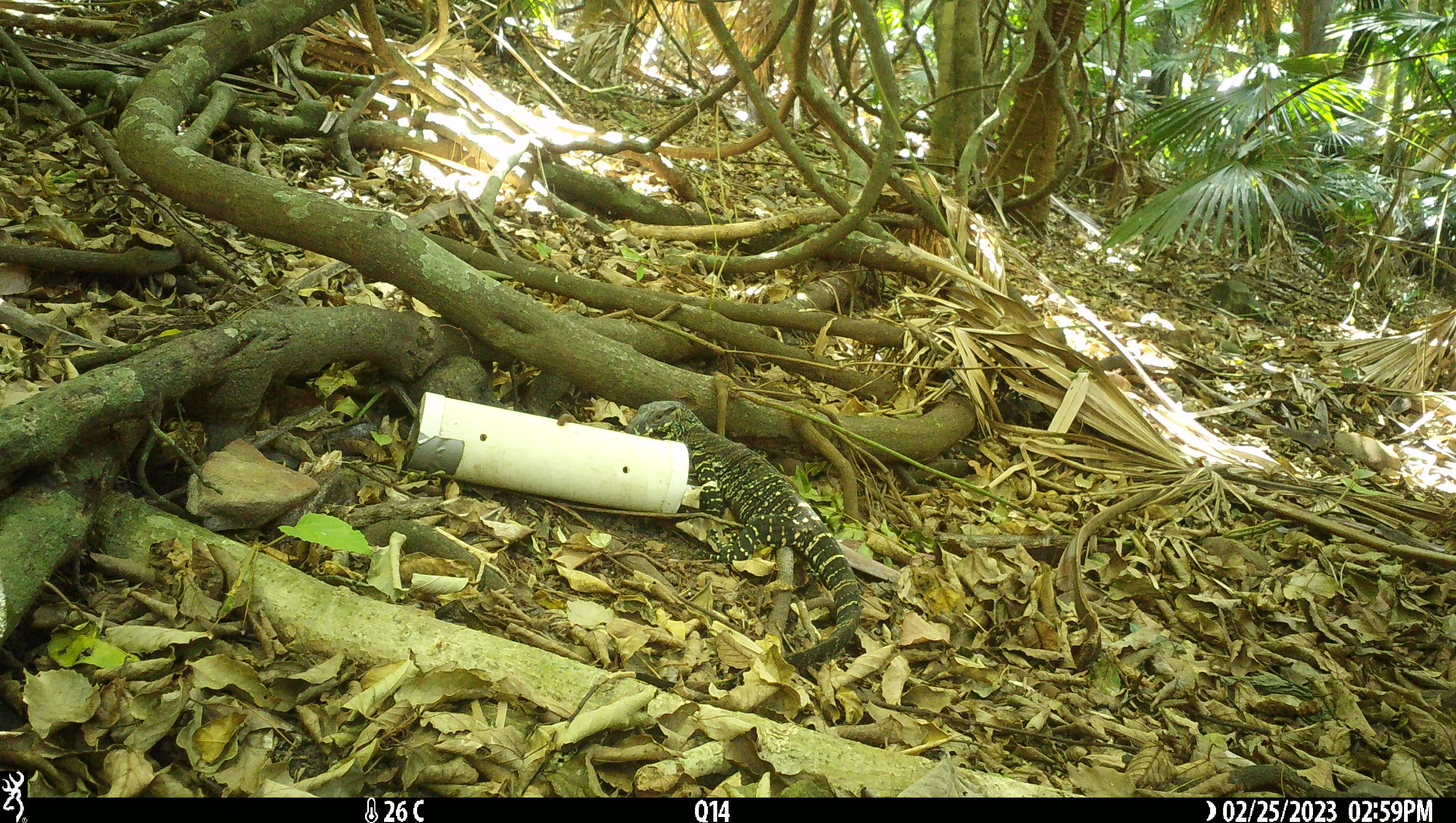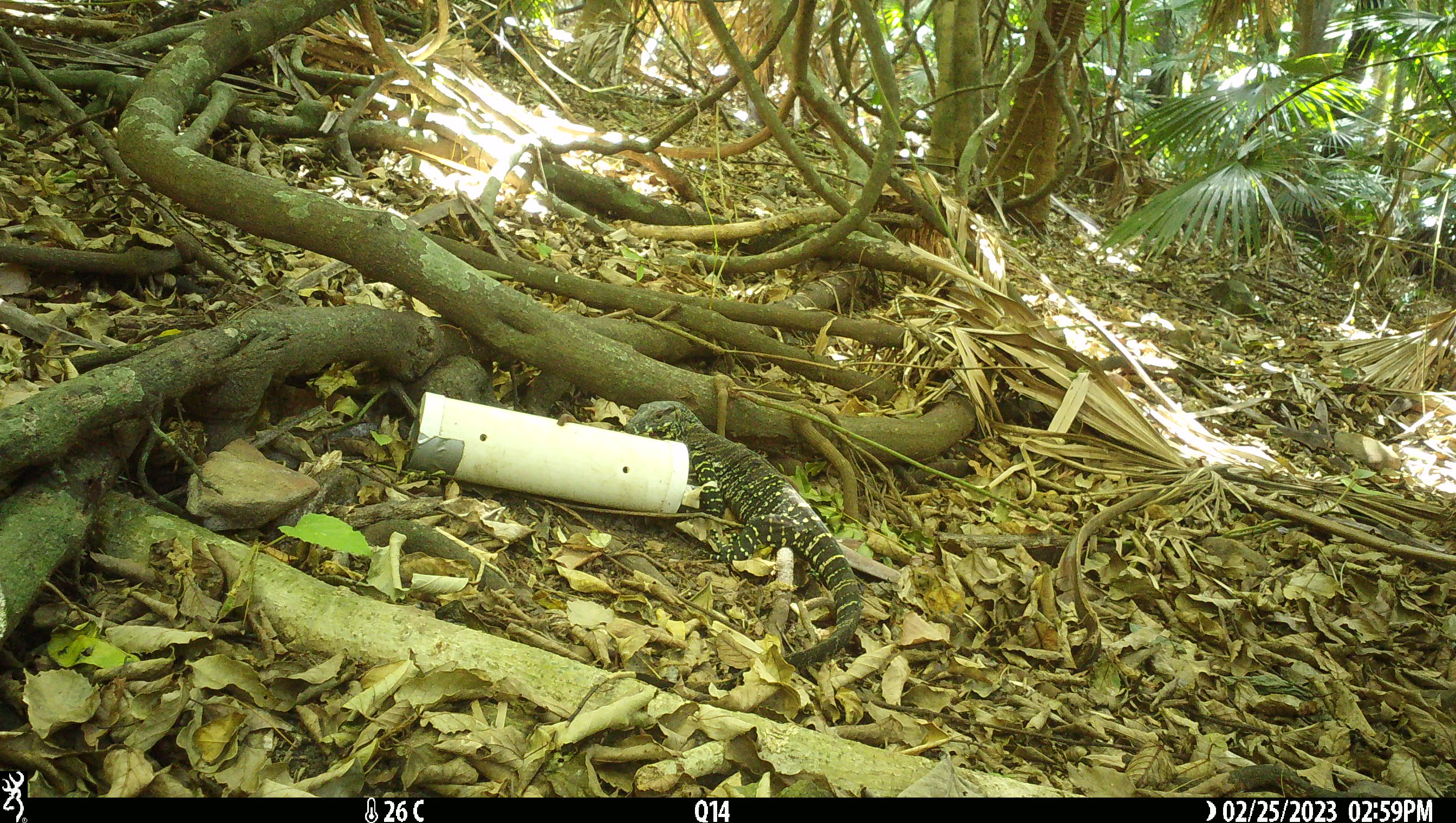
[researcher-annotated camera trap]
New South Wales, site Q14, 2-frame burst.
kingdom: Animalia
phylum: Chordata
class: Reptilia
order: Squamata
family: Varanidae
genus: Varanus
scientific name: Varanus varius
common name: lace monitor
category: goanna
Goanna (lace monitor) (Varanus varius).